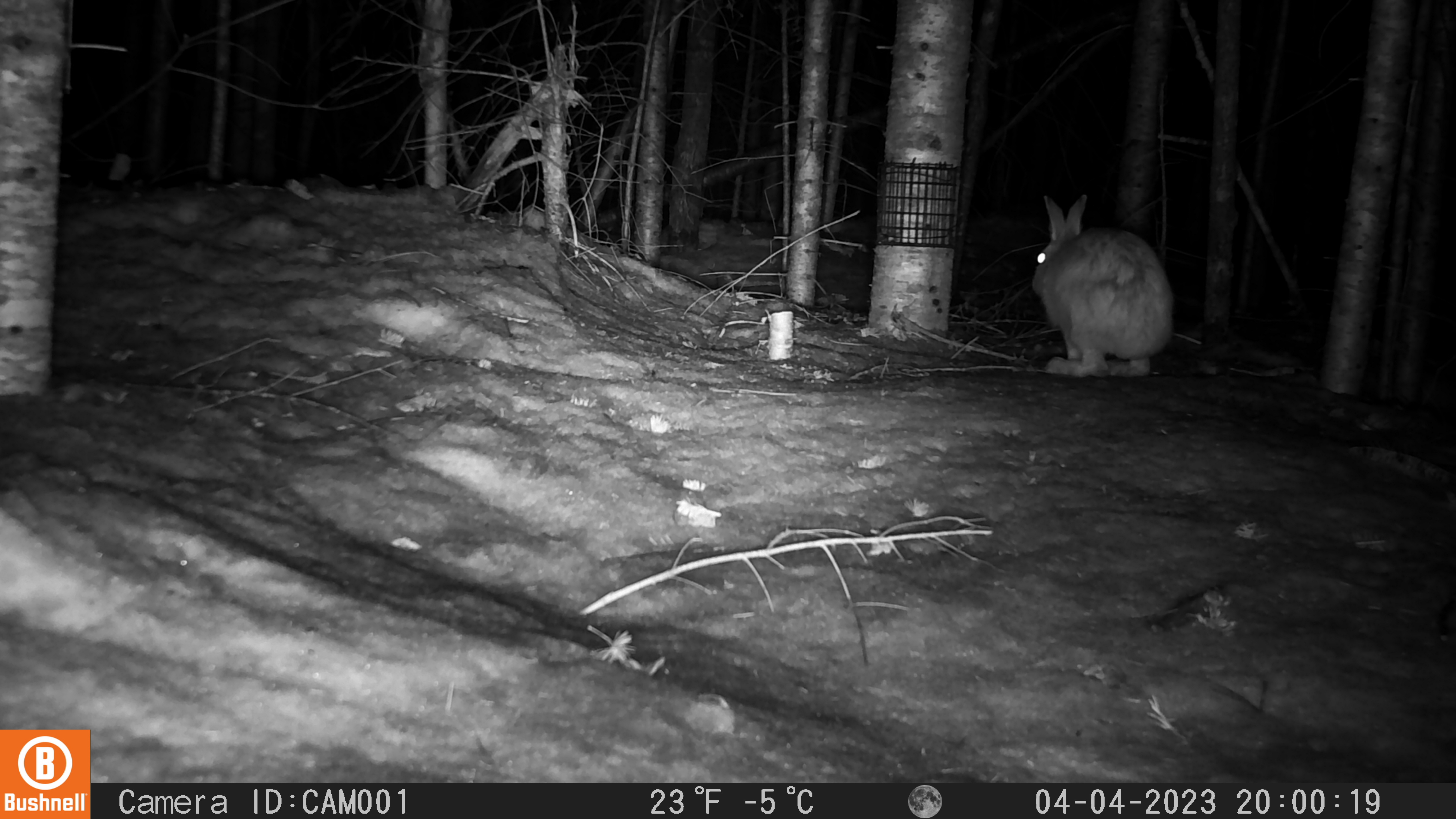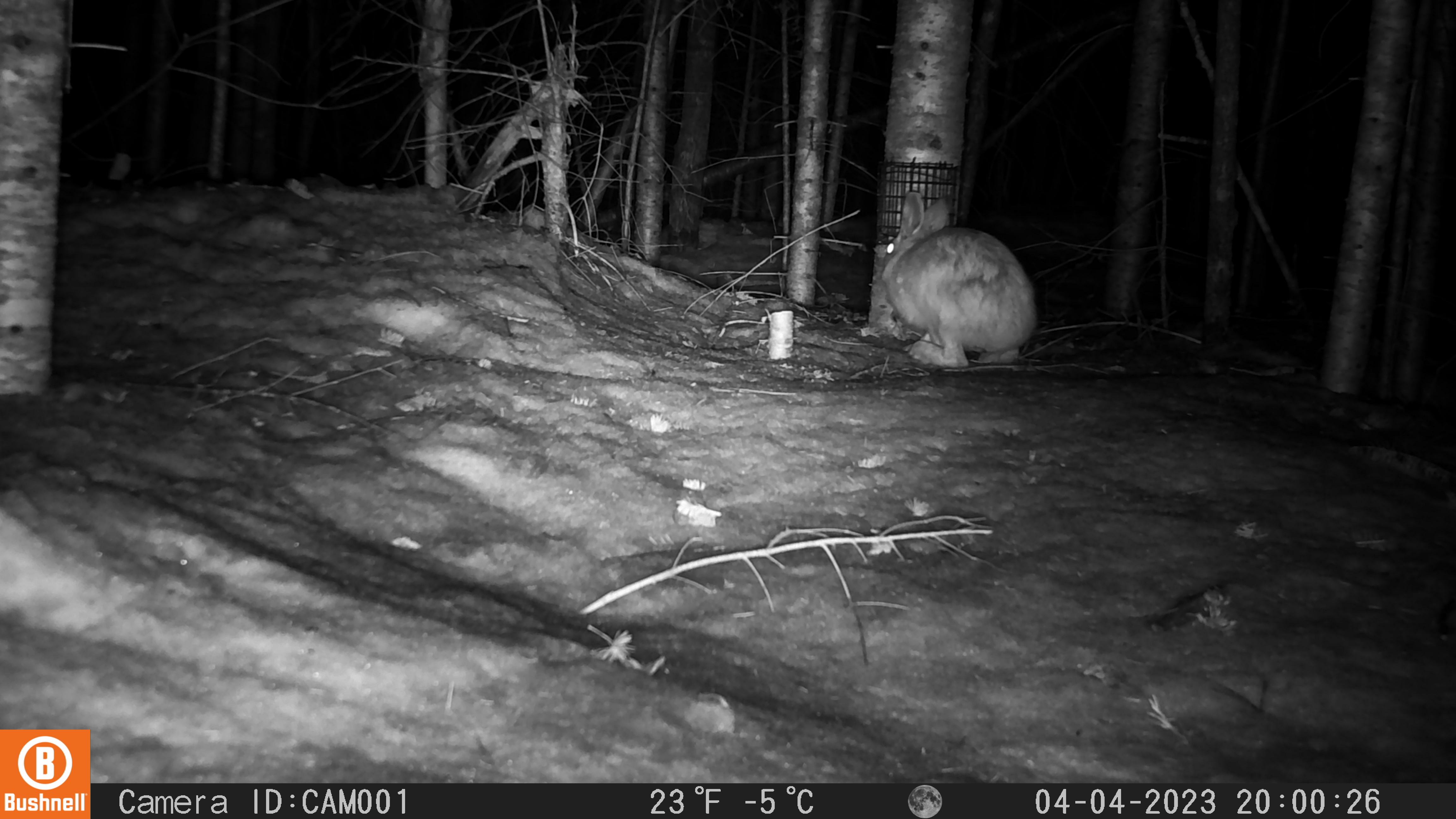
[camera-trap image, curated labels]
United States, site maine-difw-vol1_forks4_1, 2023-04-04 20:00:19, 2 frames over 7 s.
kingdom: Animalia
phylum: Chordata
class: Mammalia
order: Lagomorpha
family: Leporidae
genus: Lepus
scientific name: Lepus americanus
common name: snowshoe hare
Snowshoe hare (Lepus americanus).